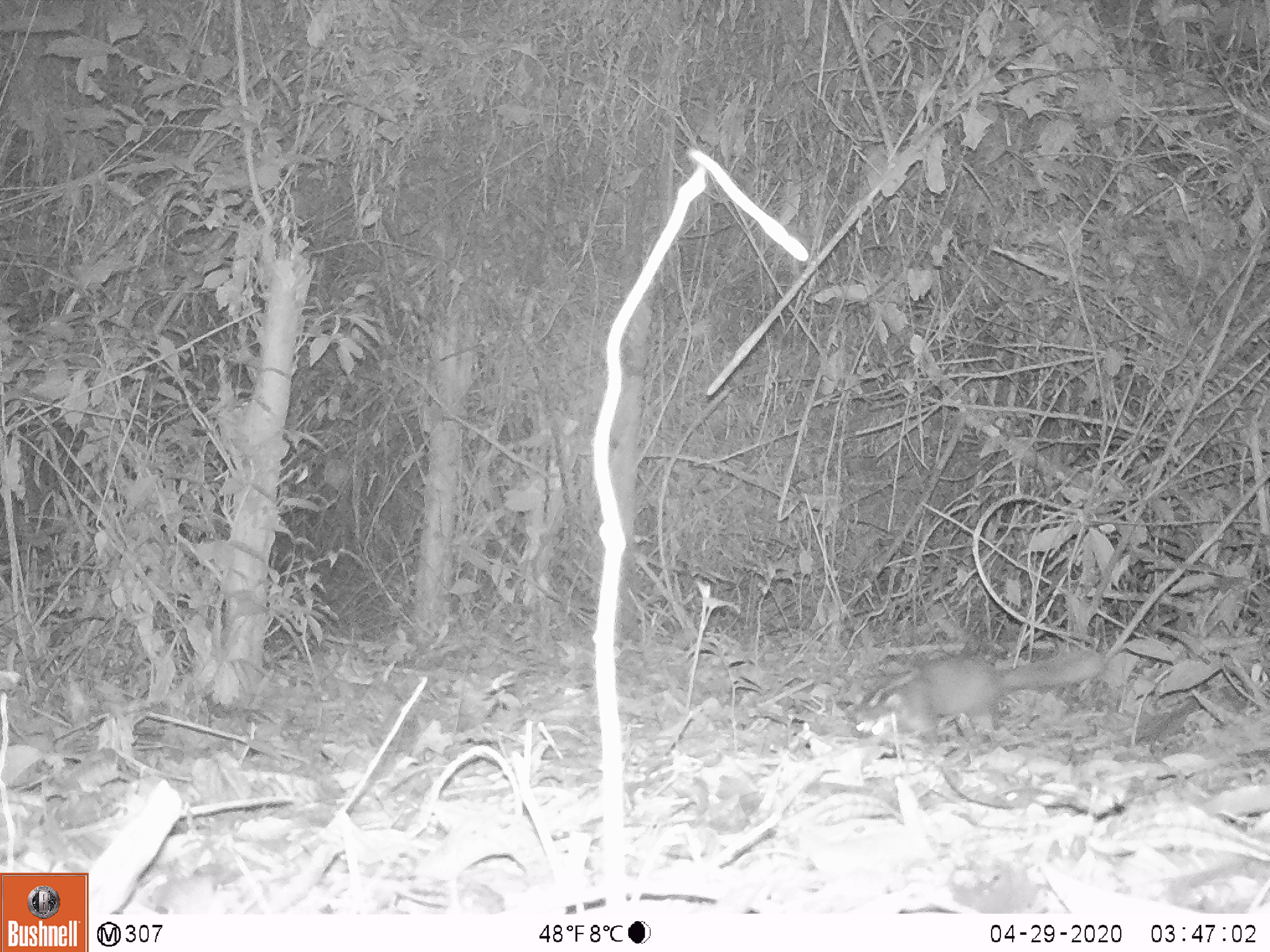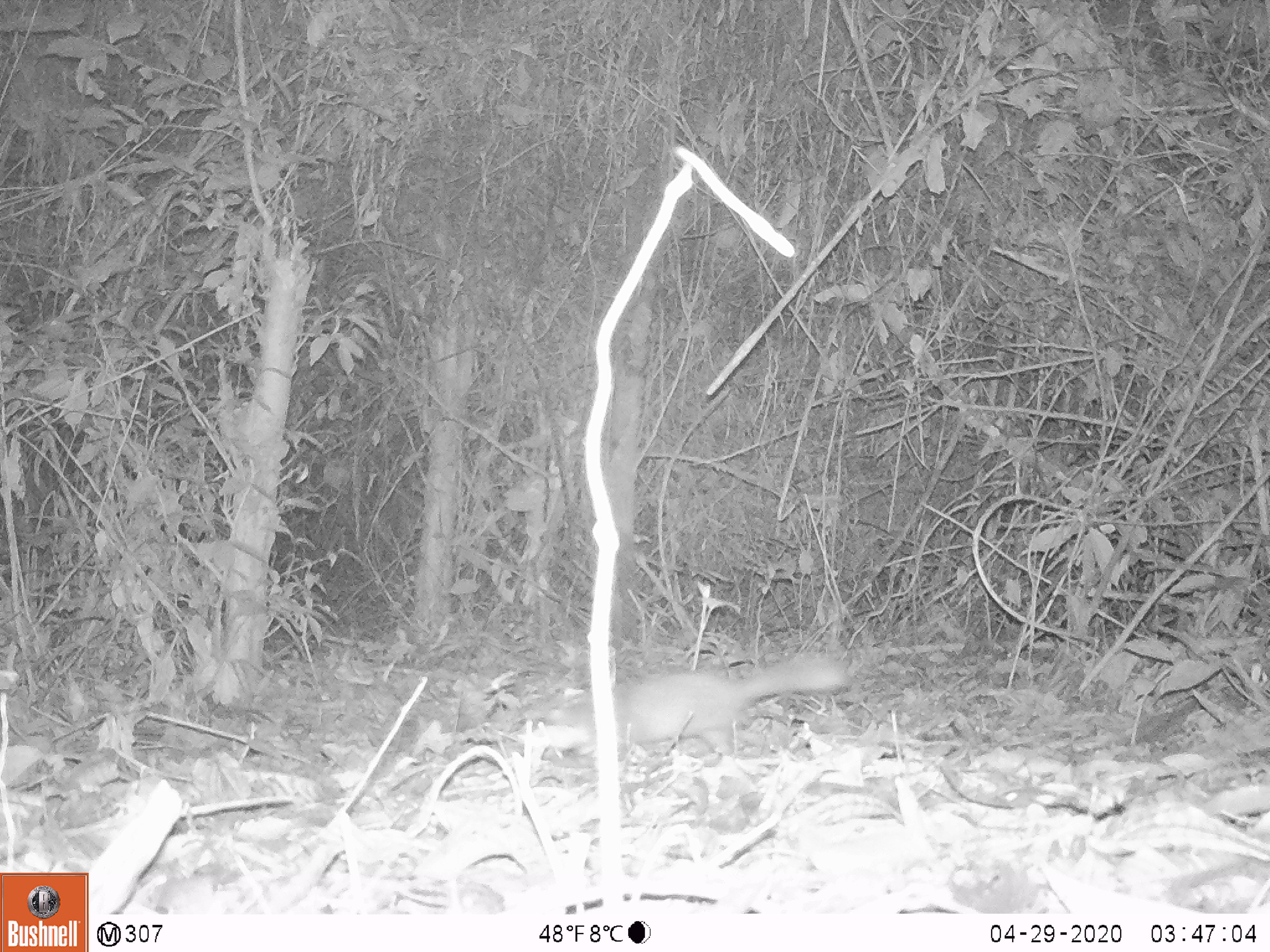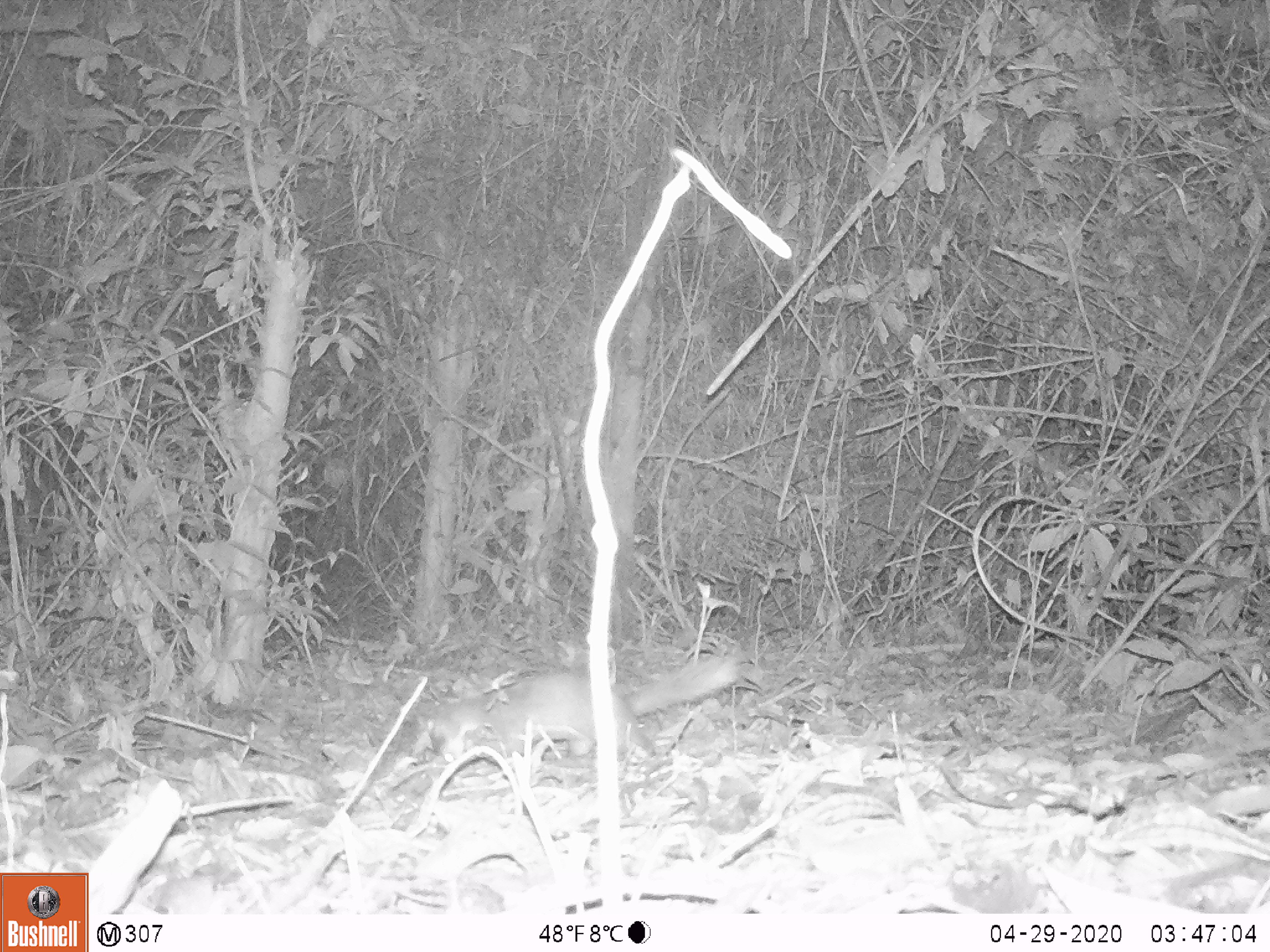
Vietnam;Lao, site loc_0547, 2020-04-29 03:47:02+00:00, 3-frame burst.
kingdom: Animalia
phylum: Chordata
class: Mammalia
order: Carnivora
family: Mustelidae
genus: Melogale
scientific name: Melogale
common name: ferret badger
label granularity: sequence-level